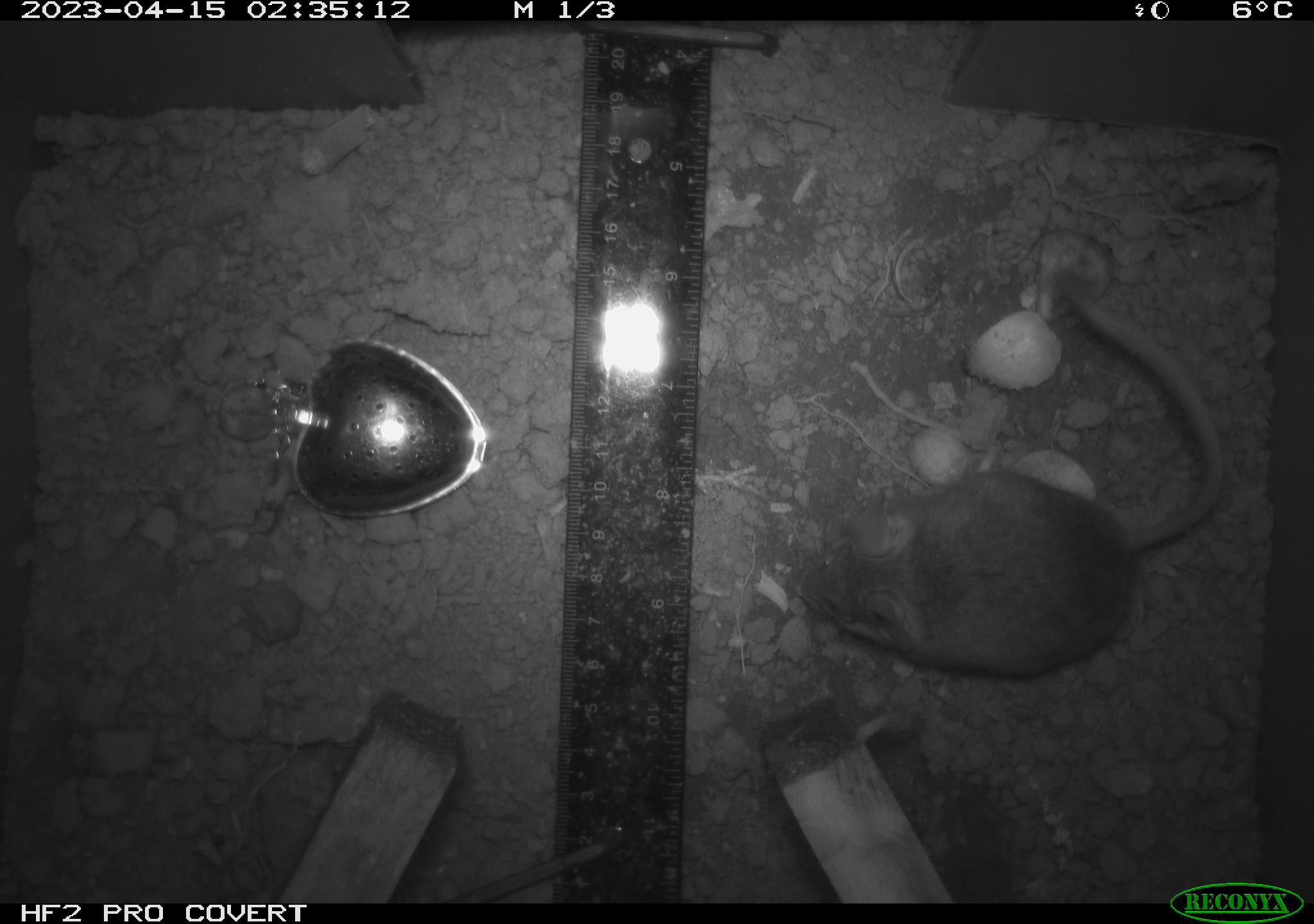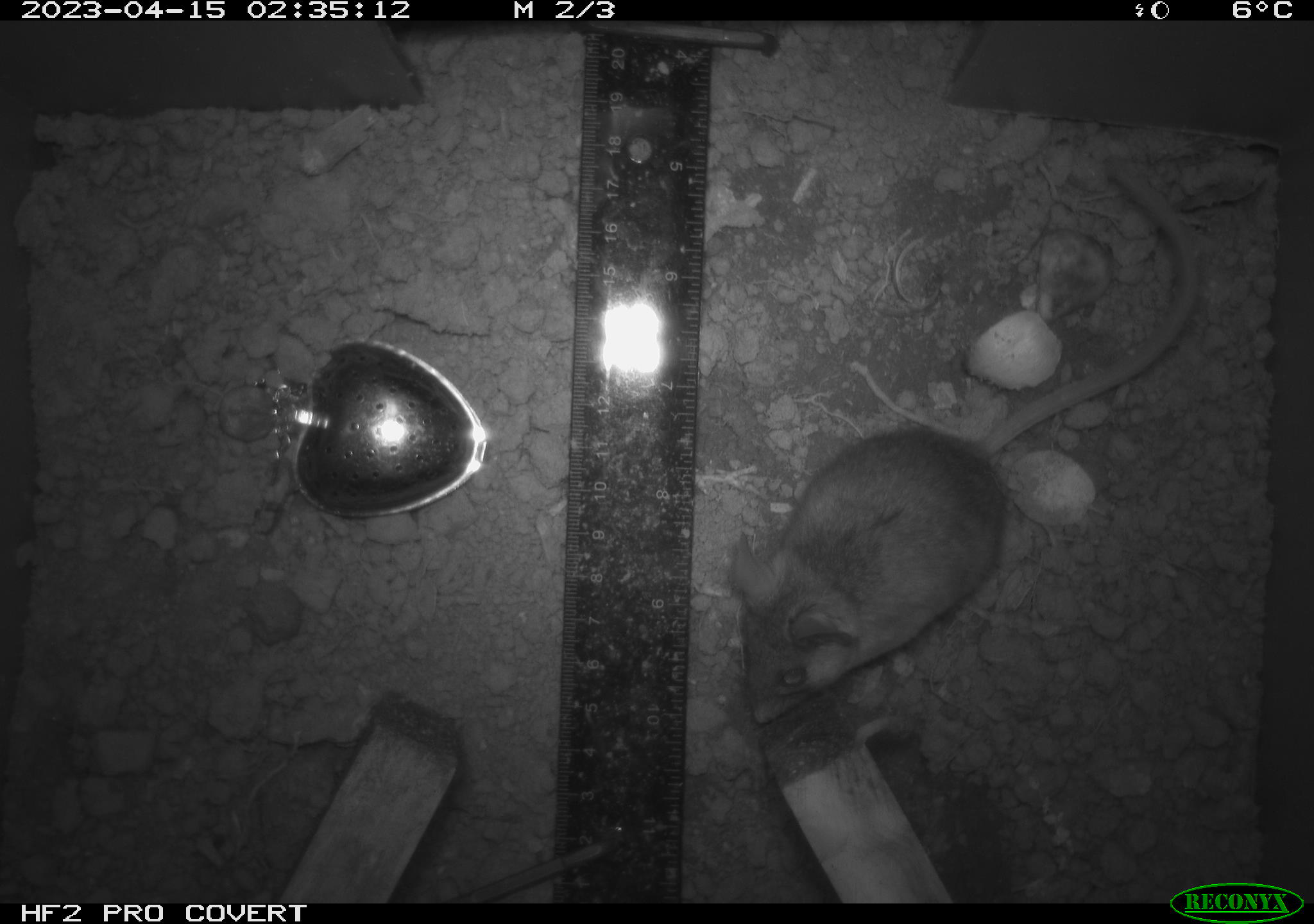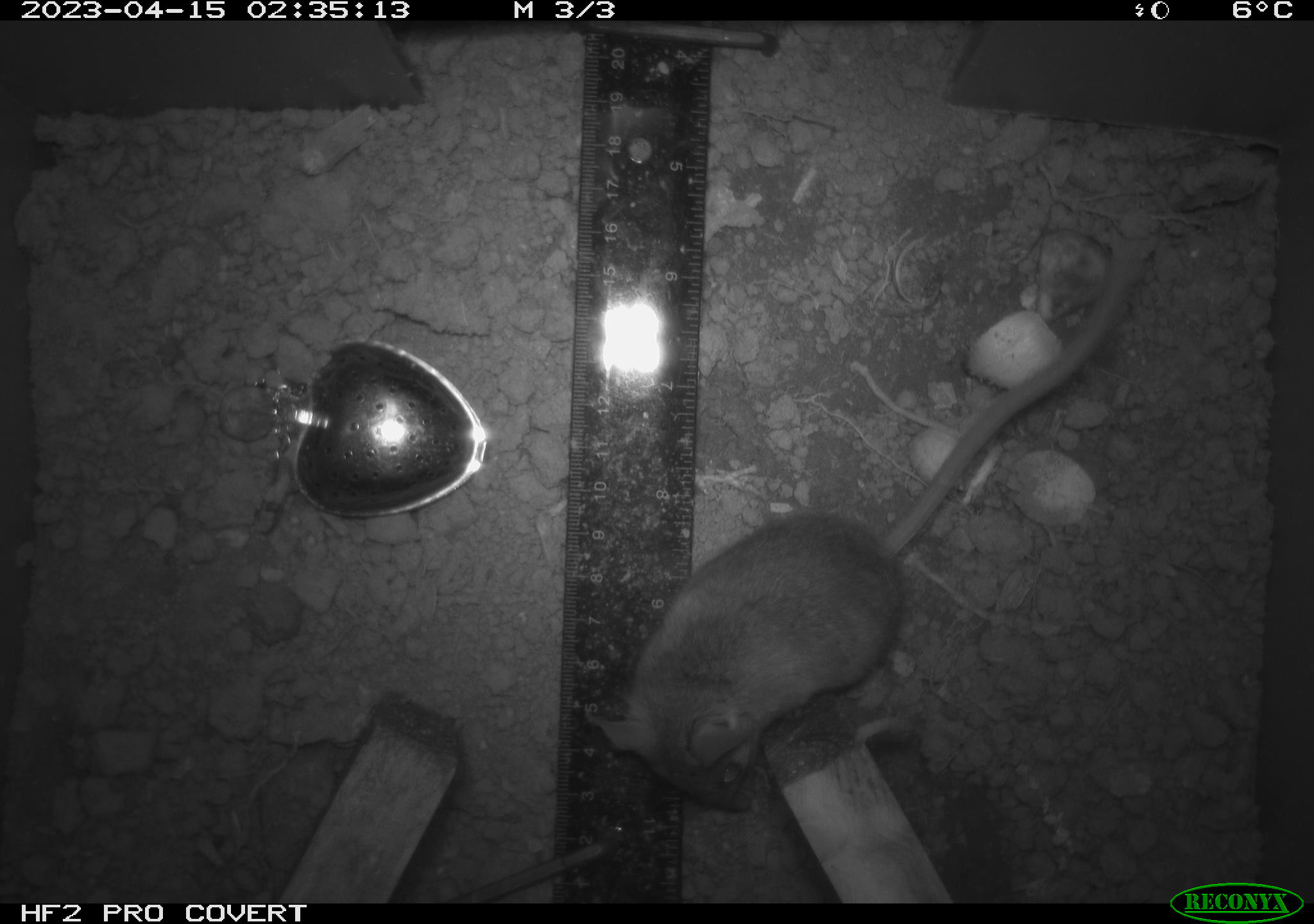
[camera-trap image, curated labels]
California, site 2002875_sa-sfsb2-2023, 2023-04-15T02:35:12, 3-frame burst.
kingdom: Animalia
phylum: Chordata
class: Mammalia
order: Rodentia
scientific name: Rodentia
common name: mouse species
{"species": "mouse species (Rodentia)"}